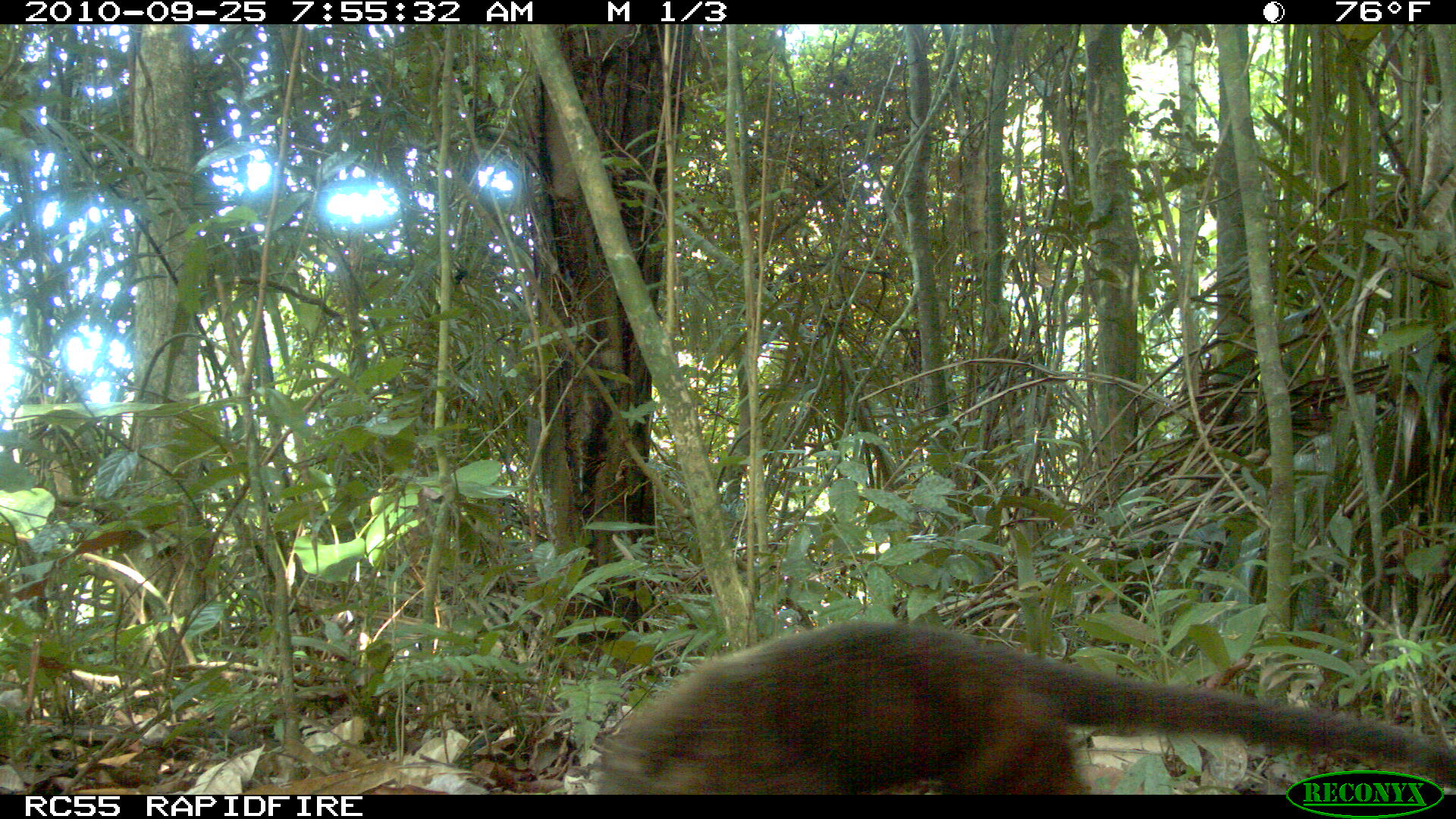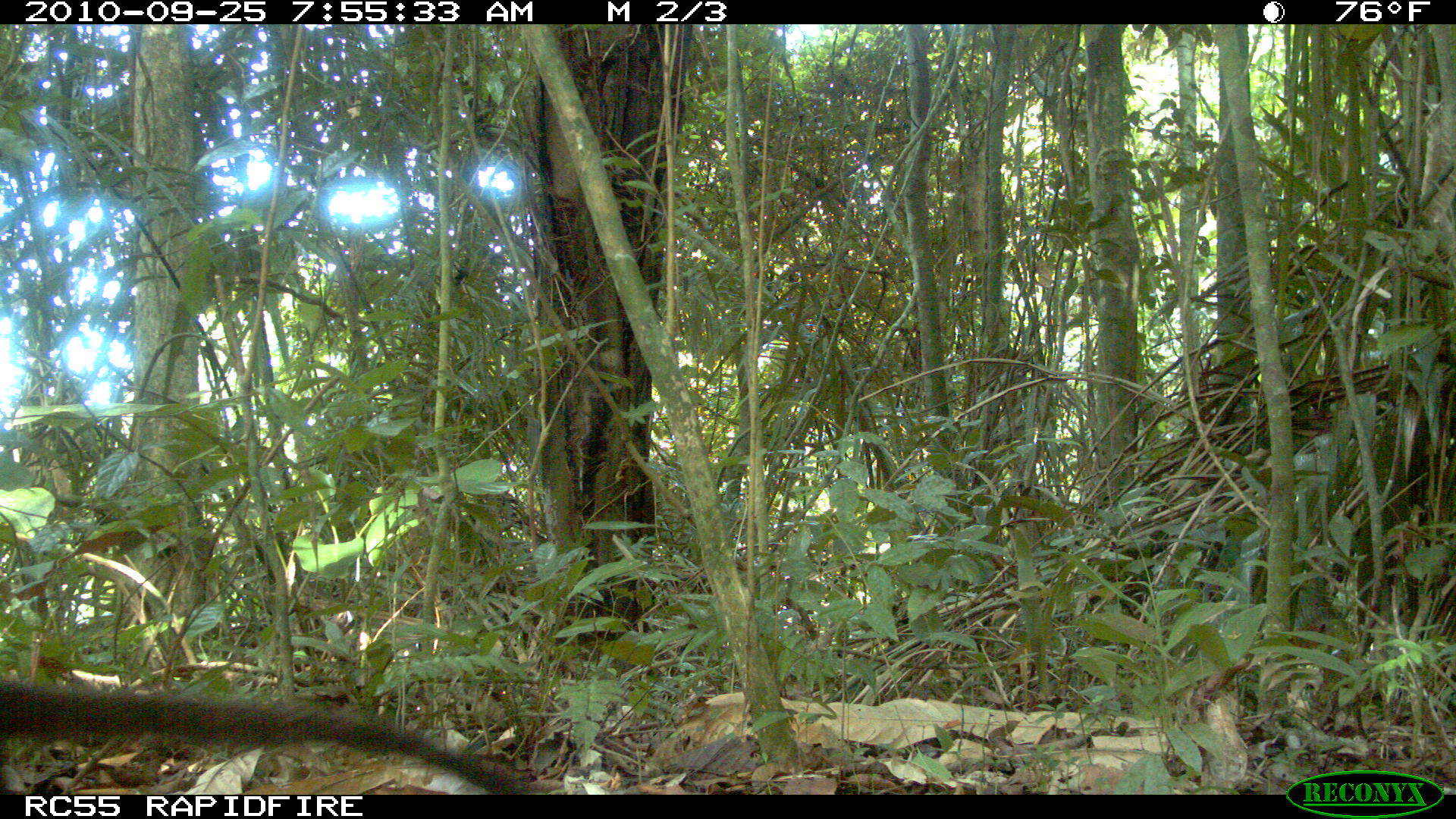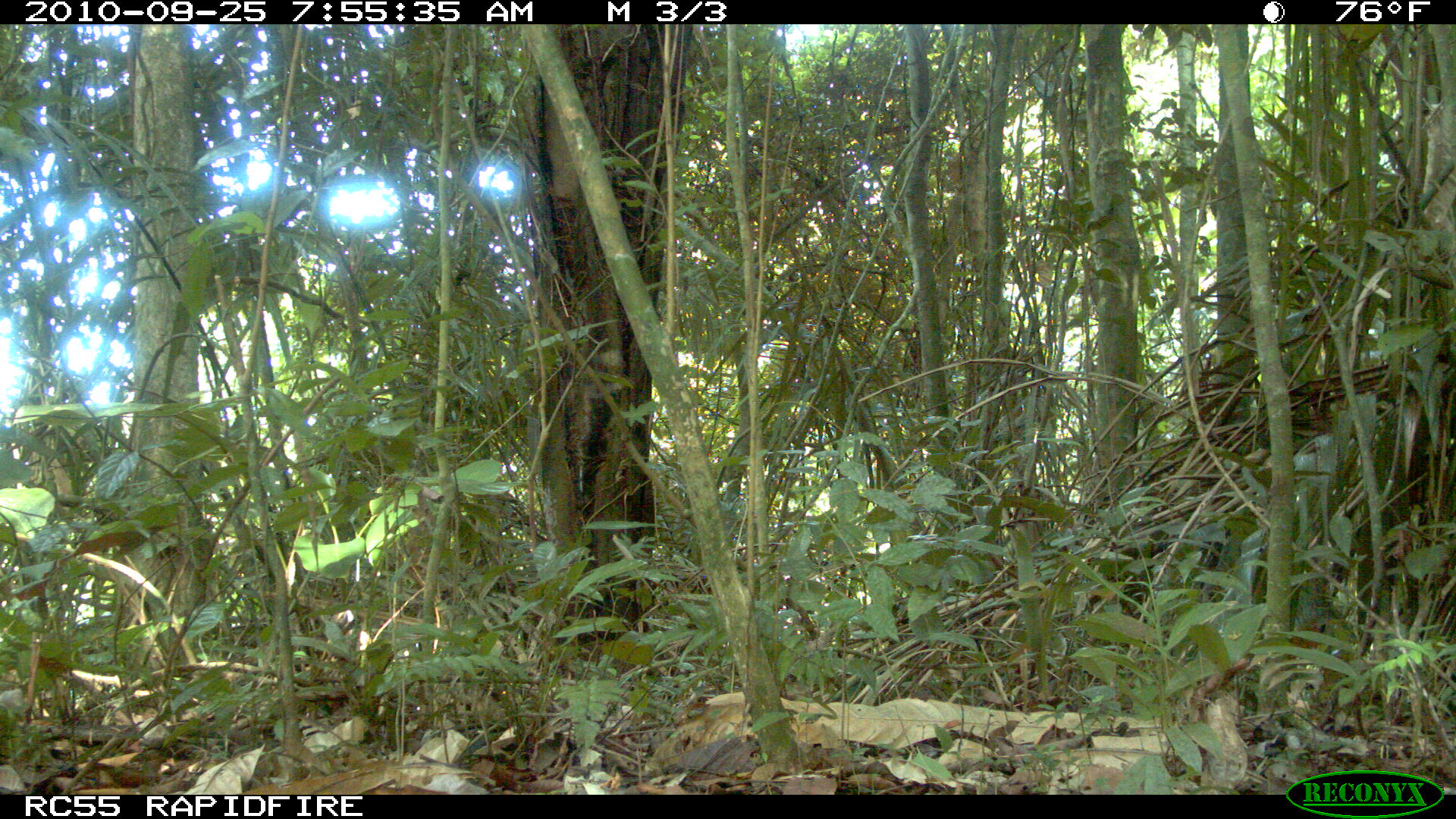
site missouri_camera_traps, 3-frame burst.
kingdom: Animalia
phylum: Chordata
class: Mammalia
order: Carnivora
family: Procyonidae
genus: Nasua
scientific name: Nasua narica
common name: white-nosed coati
White-nosed coati (Nasua narica). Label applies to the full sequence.